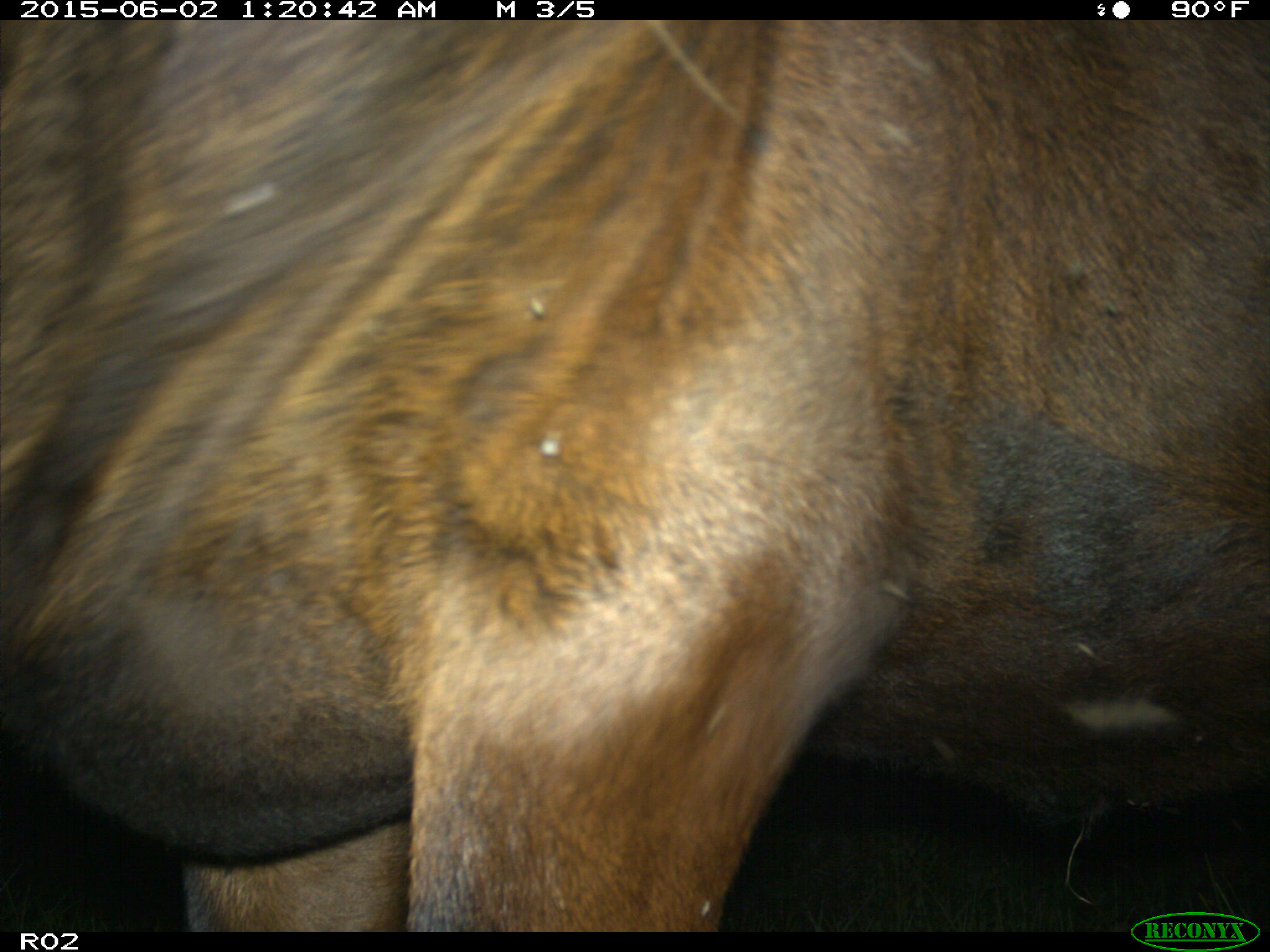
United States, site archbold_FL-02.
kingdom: Animalia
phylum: Chordata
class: Mammalia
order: Artiodactyla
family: Bovidae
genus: Bos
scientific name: Bos taurus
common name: domestic cow